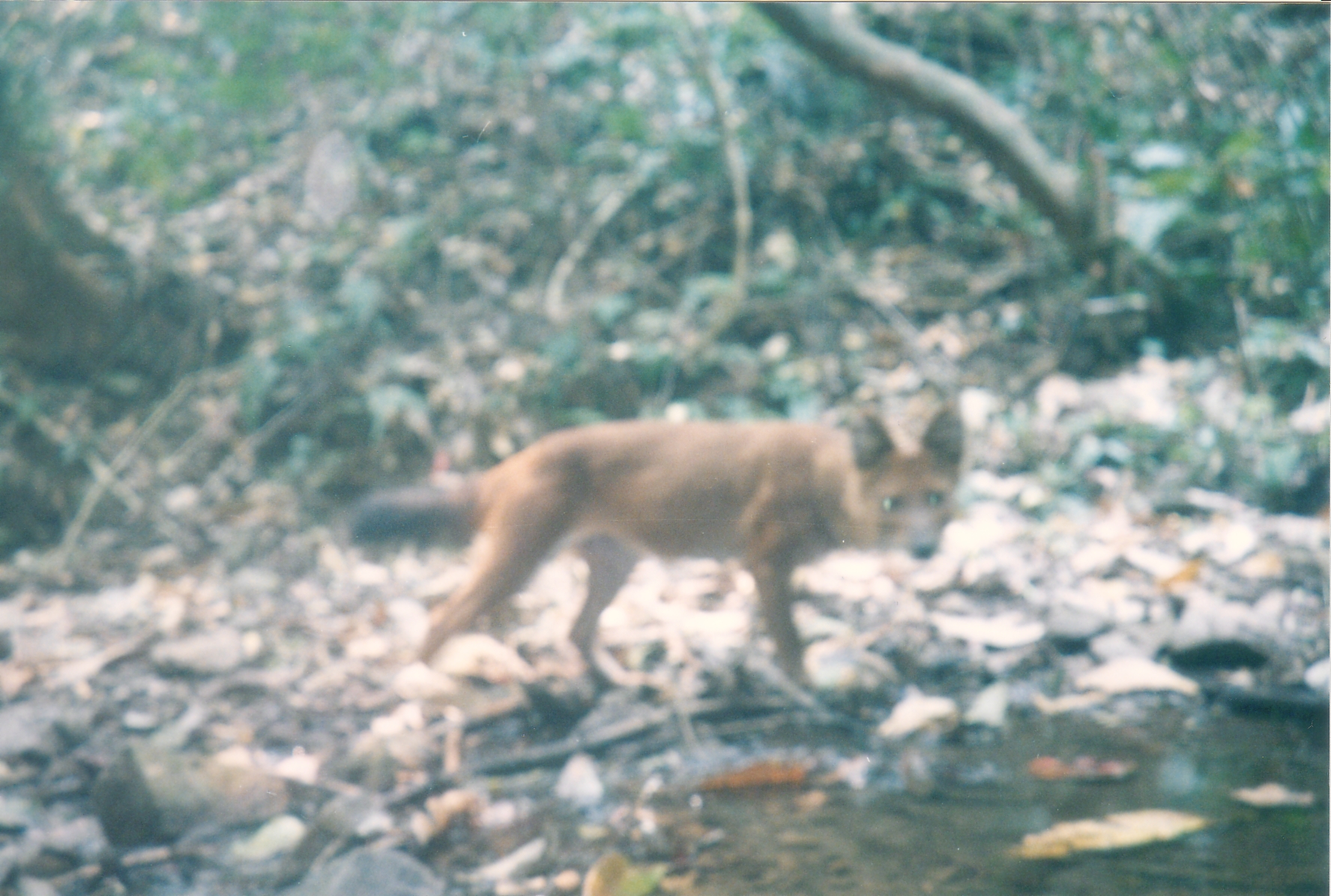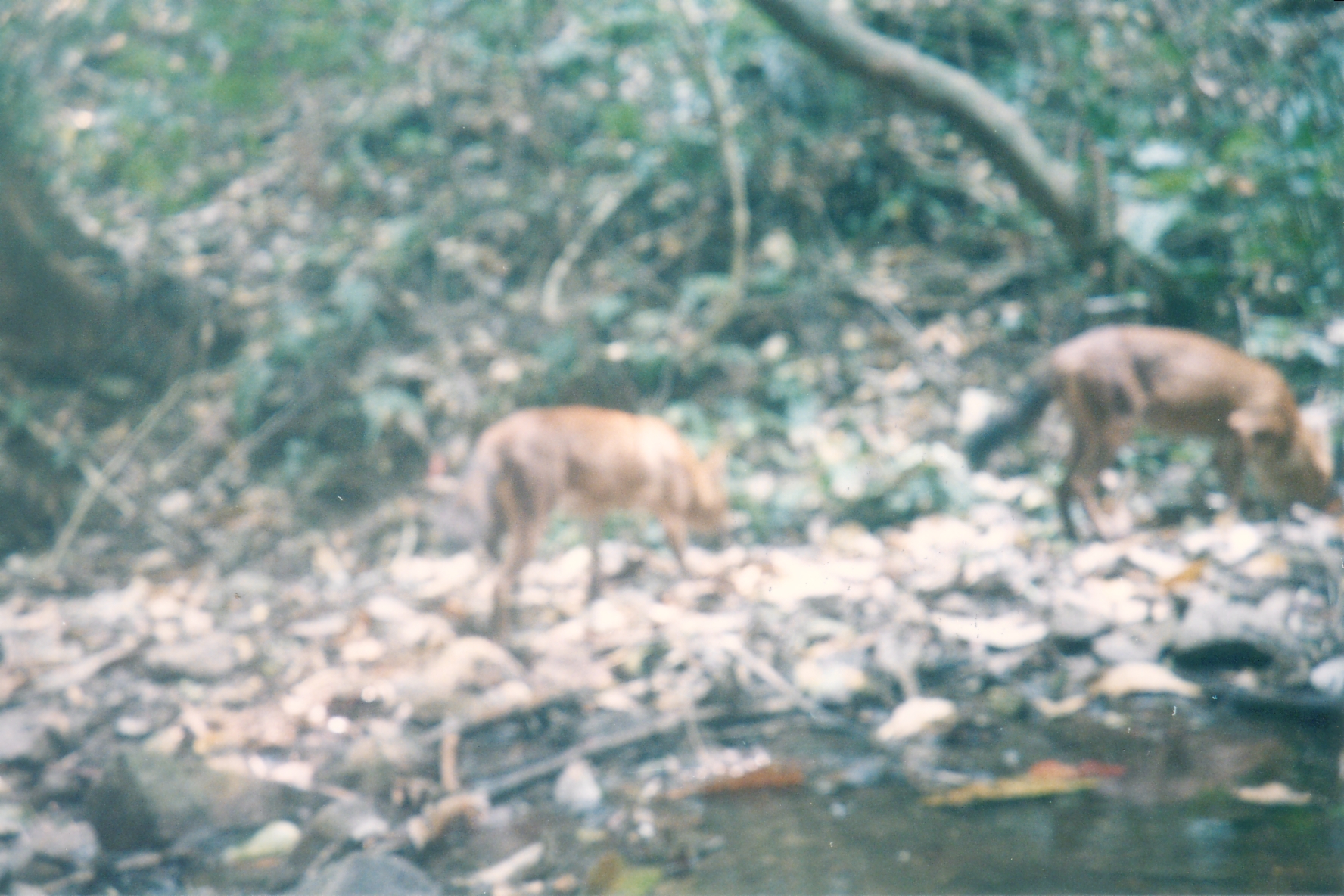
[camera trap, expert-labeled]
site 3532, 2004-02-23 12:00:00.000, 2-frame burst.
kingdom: Animalia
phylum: Chordata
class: Mammalia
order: Carnivora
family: Canidae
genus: Cuon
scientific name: Cuon alpinus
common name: dhole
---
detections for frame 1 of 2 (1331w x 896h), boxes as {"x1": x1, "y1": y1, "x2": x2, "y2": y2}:
cuon alpinus: {"x1": 348, "y1": 398, "x2": 968, "y2": 692}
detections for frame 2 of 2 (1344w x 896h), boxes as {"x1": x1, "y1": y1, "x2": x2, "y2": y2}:
cuon alpinus: {"x1": 961, "y1": 323, "x2": 1335, "y2": 543}; {"x1": 478, "y1": 405, "x2": 732, "y2": 611}